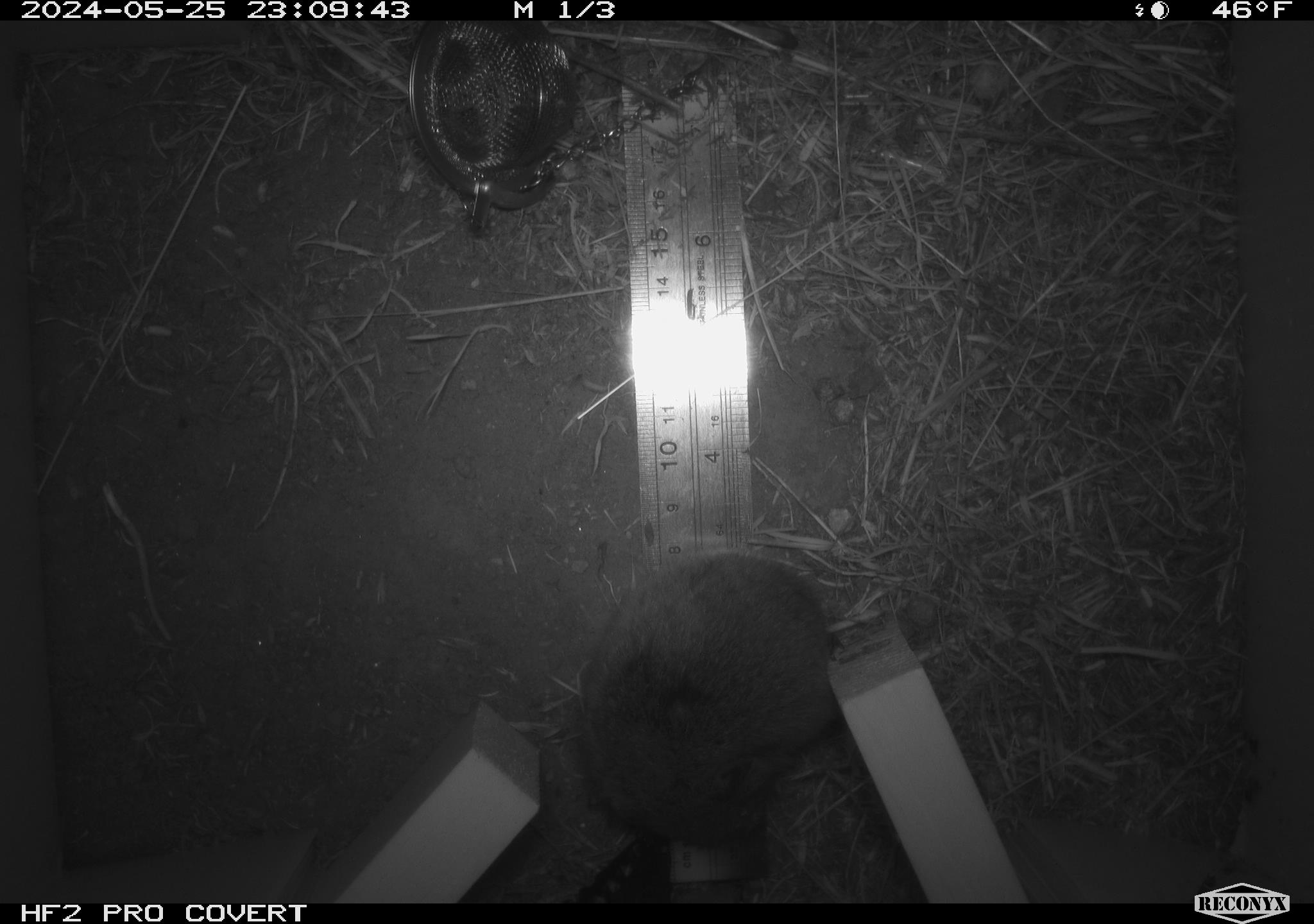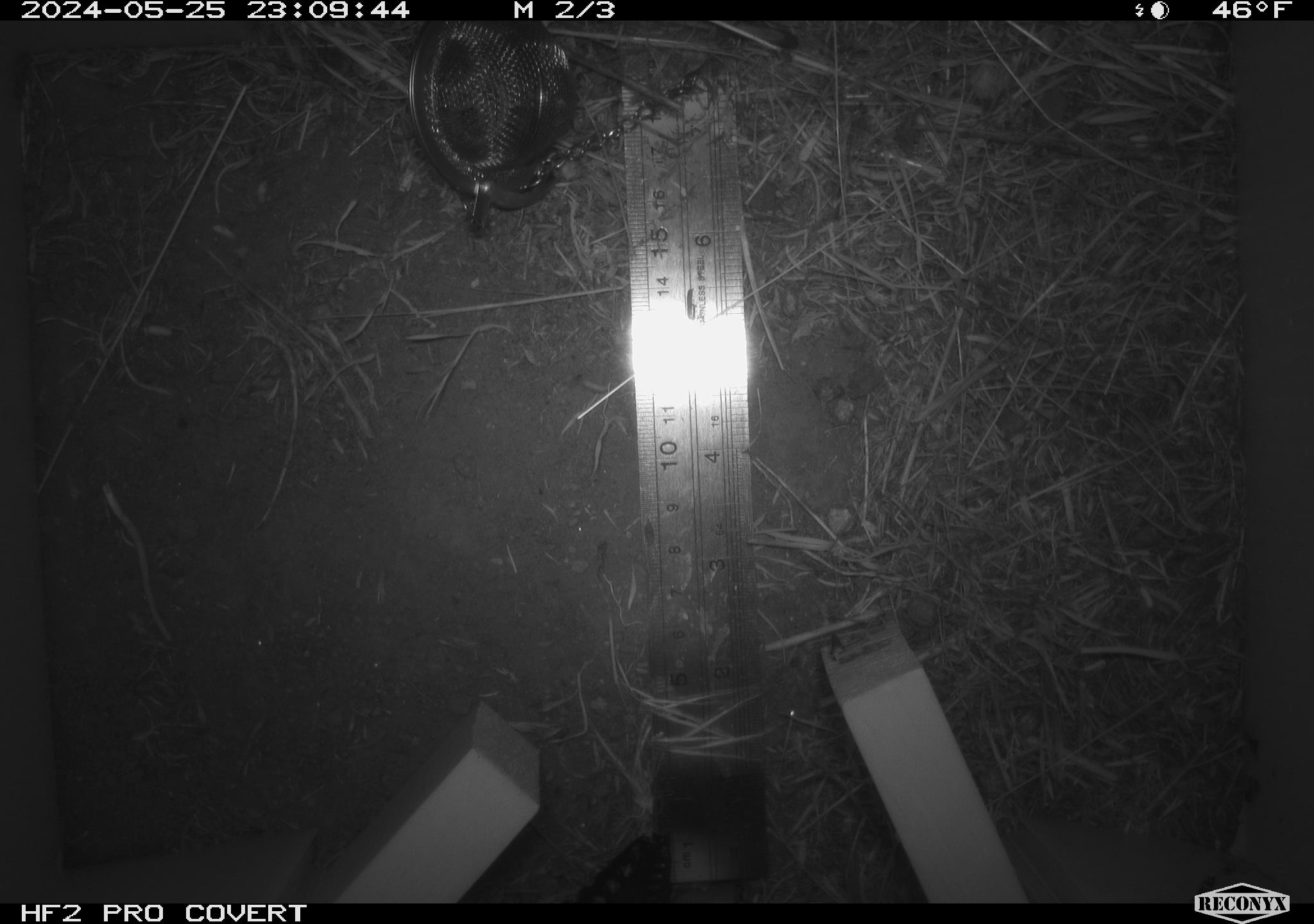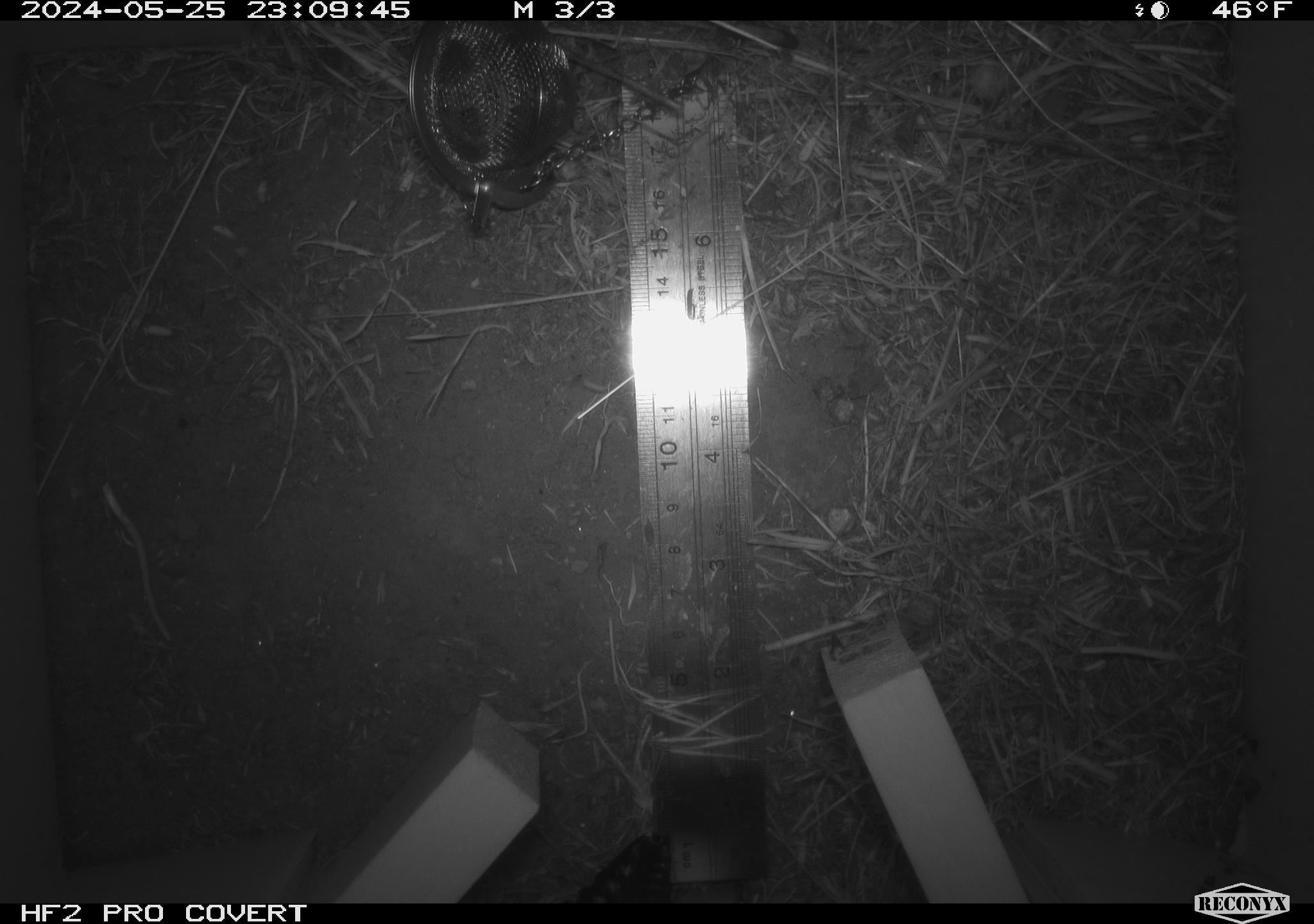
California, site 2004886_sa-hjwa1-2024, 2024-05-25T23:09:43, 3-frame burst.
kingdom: Animalia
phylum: Chordata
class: Mammalia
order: Rodentia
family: Cricetidae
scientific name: Cricetidae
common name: hamsters, voles, lemmings, and allies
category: cricetidae family